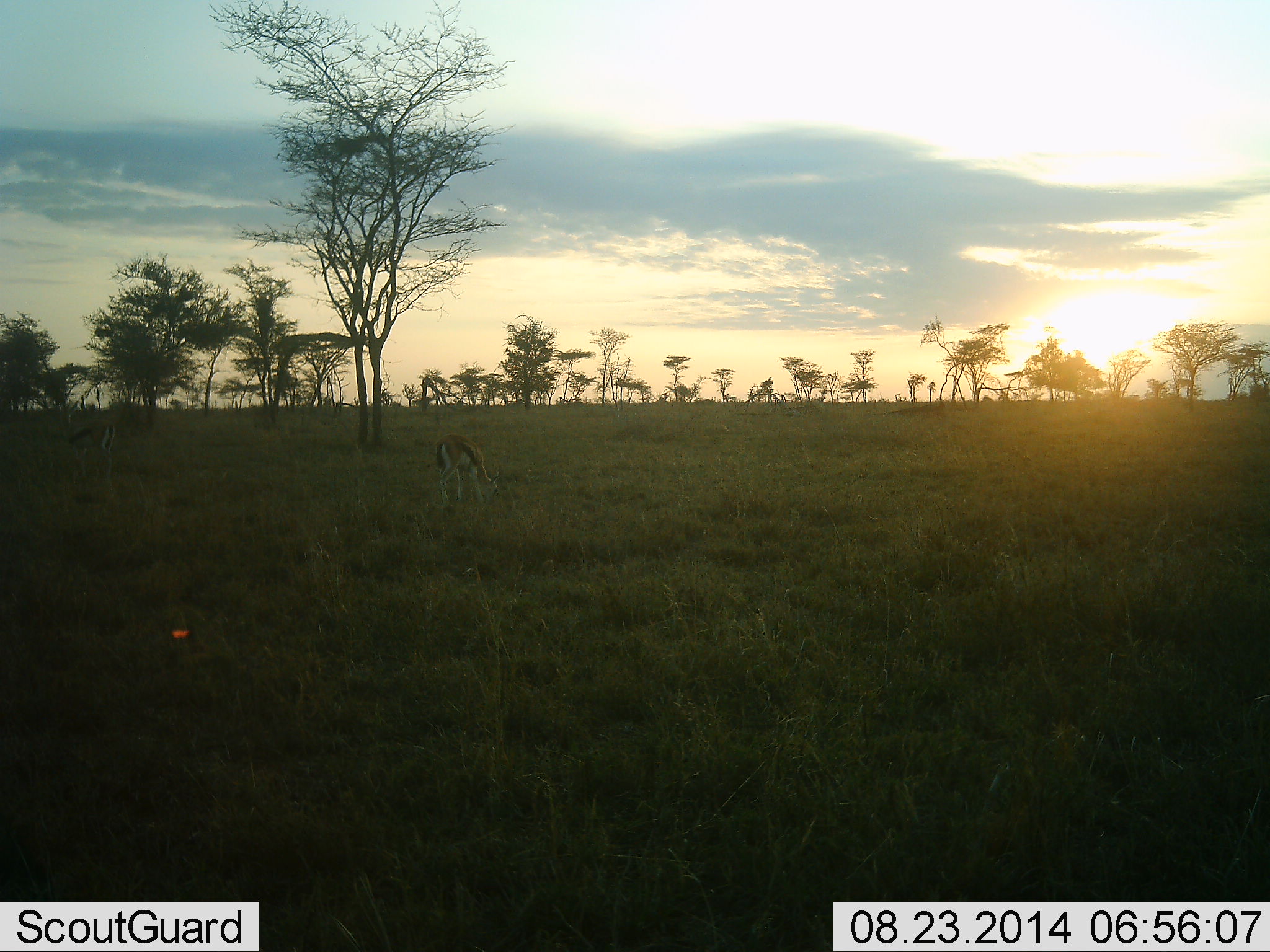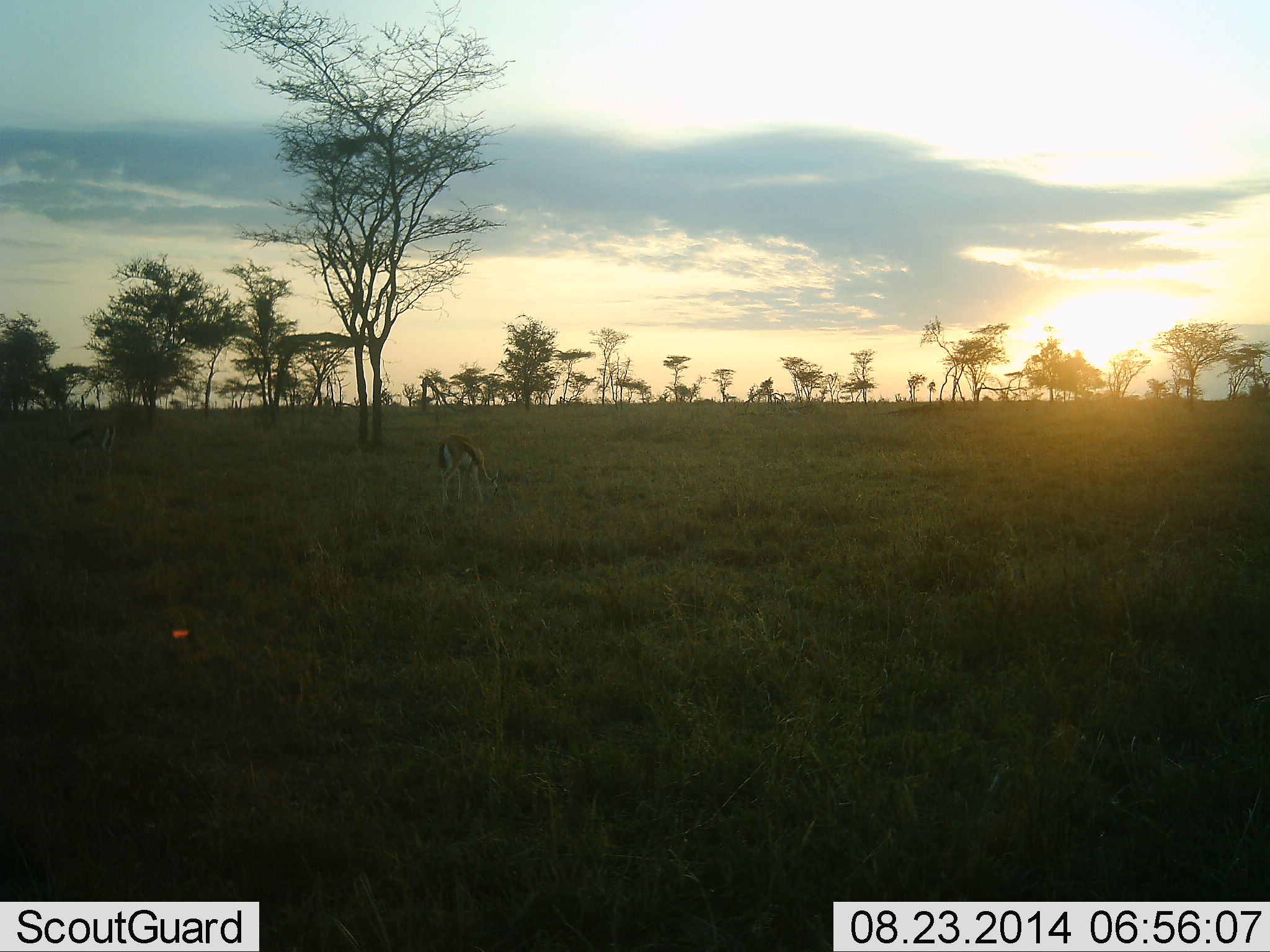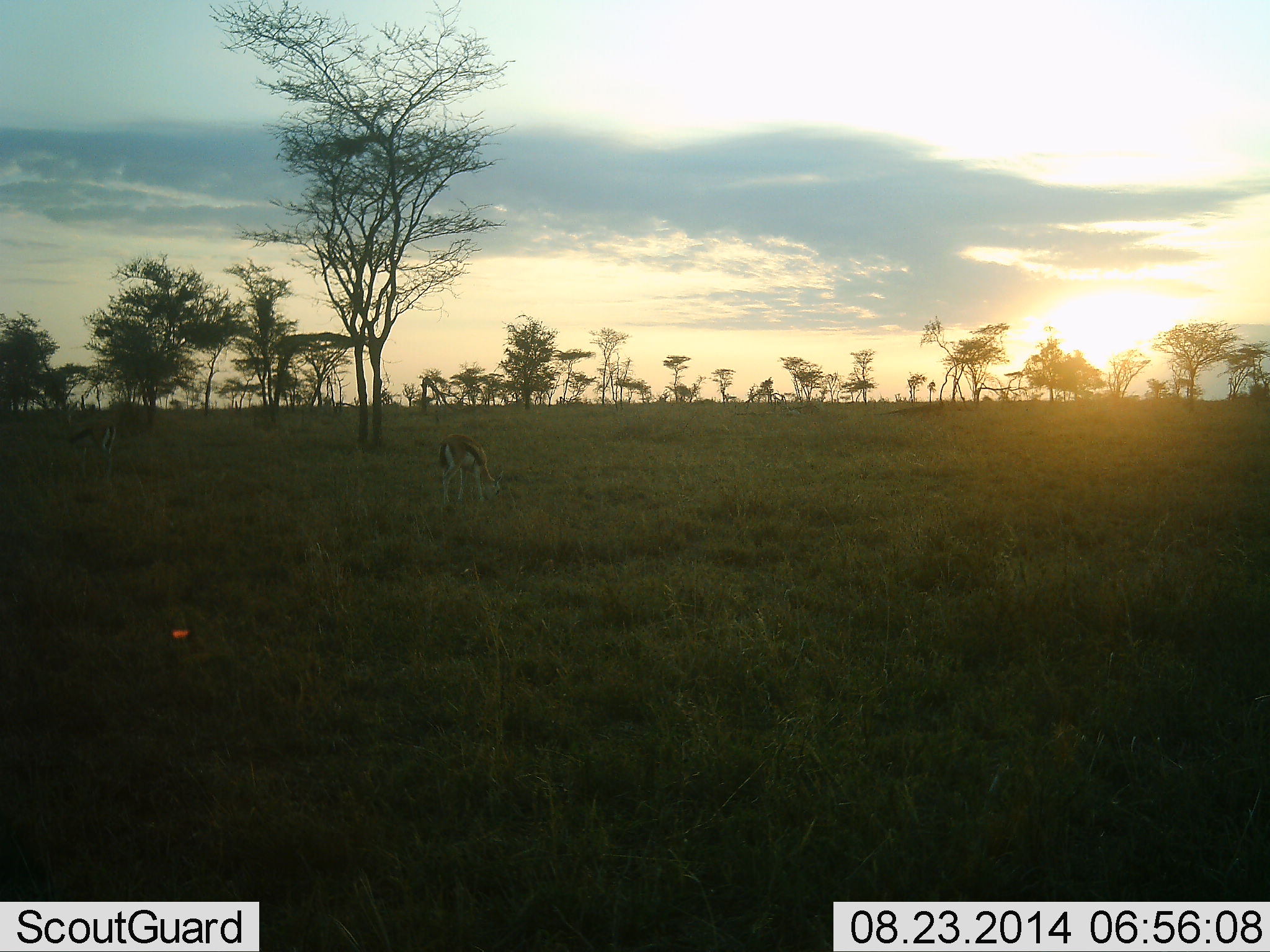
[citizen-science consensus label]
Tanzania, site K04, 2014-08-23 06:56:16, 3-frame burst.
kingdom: Animalia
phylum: Chordata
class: Mammalia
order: Artiodactyla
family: Bovidae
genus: Eudorcas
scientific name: Eudorcas thomsonii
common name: thomson's gazelle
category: gazellethomsons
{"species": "gazellethomsons (thomson's gazelle) (Eudorcas thomsonii)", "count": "2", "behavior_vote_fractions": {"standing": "50%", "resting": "0%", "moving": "0%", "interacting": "0%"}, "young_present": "0%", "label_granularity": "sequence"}